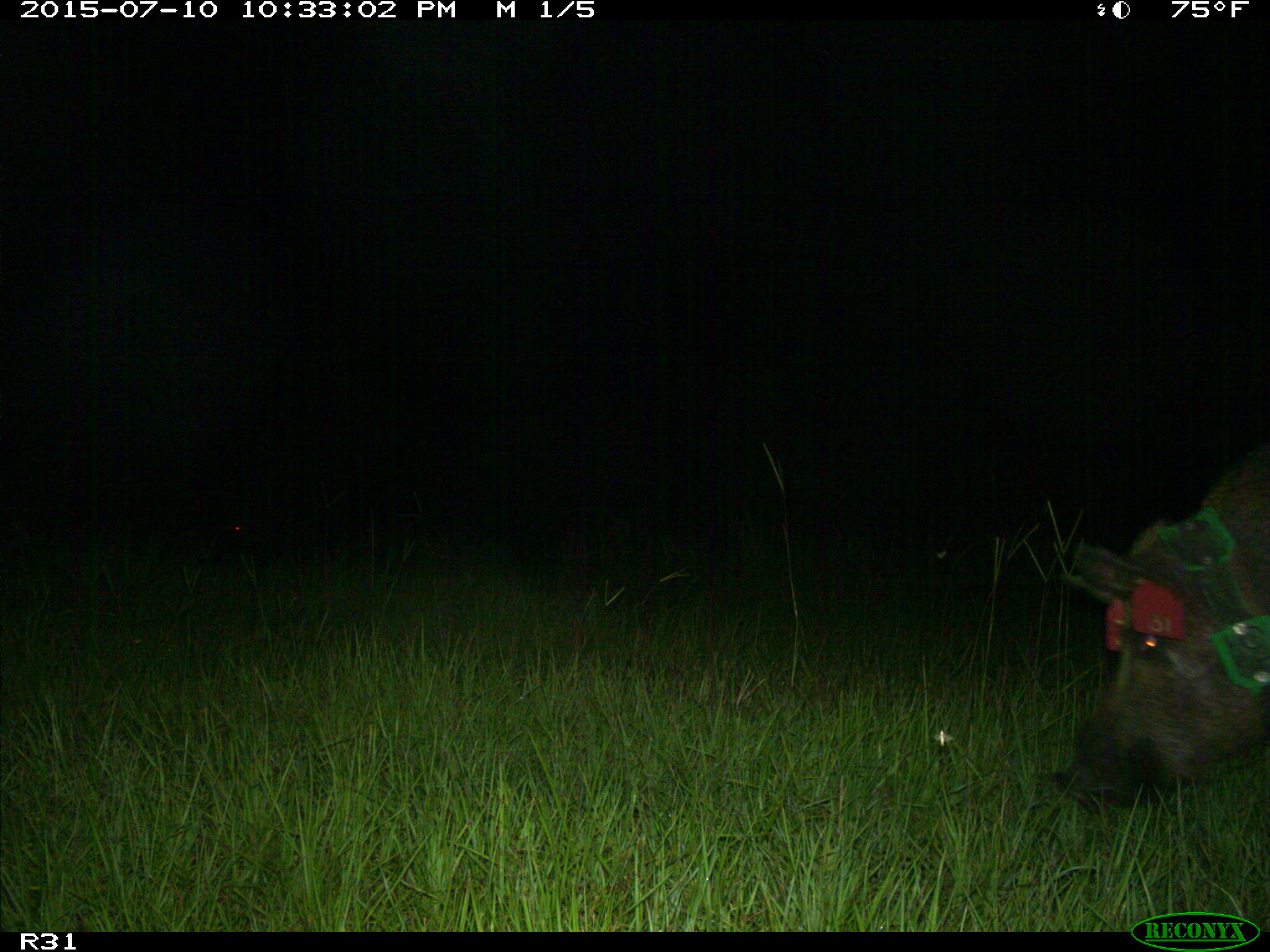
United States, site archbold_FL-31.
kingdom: Animalia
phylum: Chordata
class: Mammalia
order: Artiodactyla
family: Suidae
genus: Sus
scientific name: Sus scrofa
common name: wild boar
Sus scrofa (wild boar).